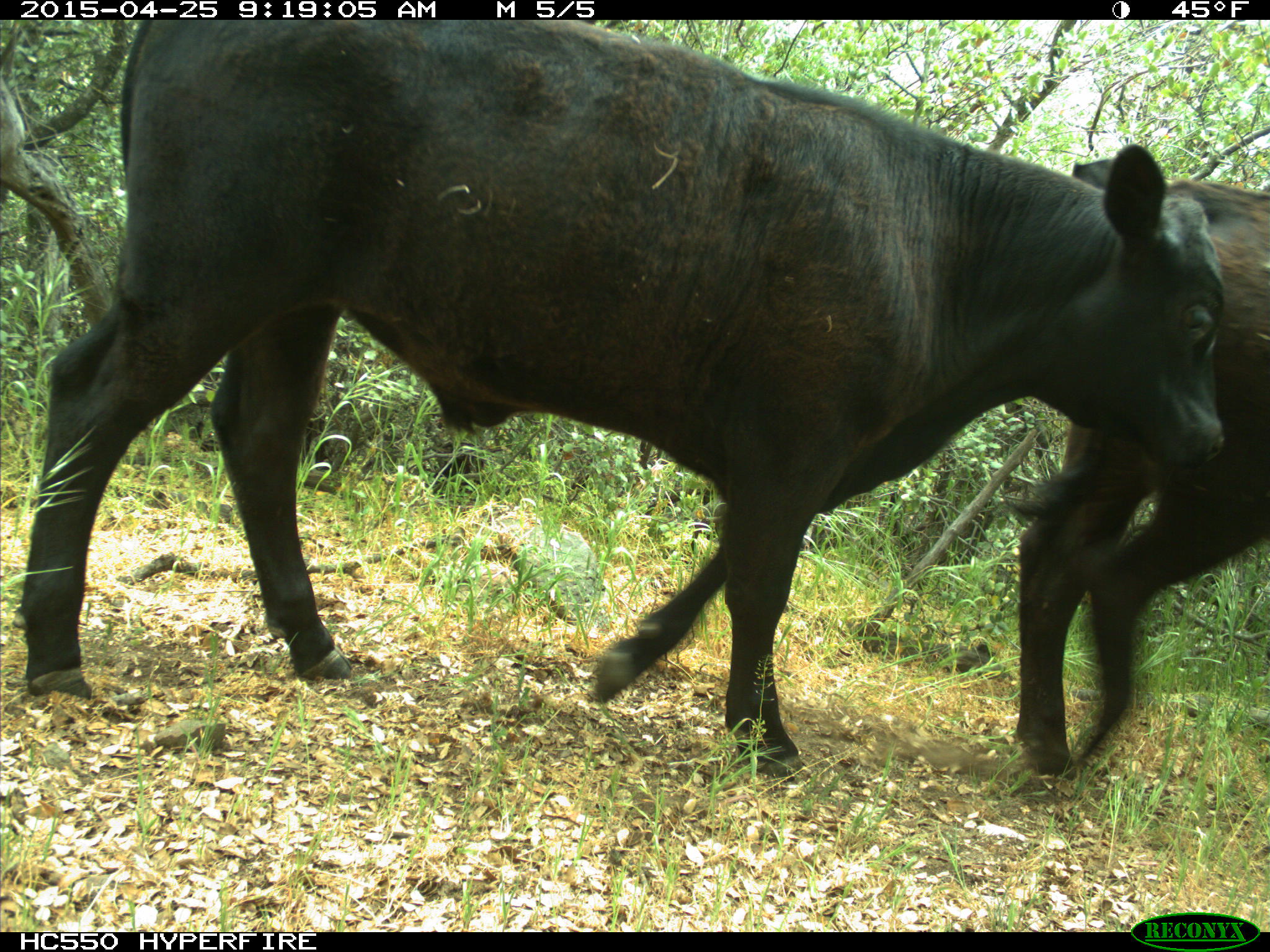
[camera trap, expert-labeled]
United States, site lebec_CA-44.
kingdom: Animalia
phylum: Chordata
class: Mammalia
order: Artiodactyla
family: Suidae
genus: Sus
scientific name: Sus scrofa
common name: wild boar